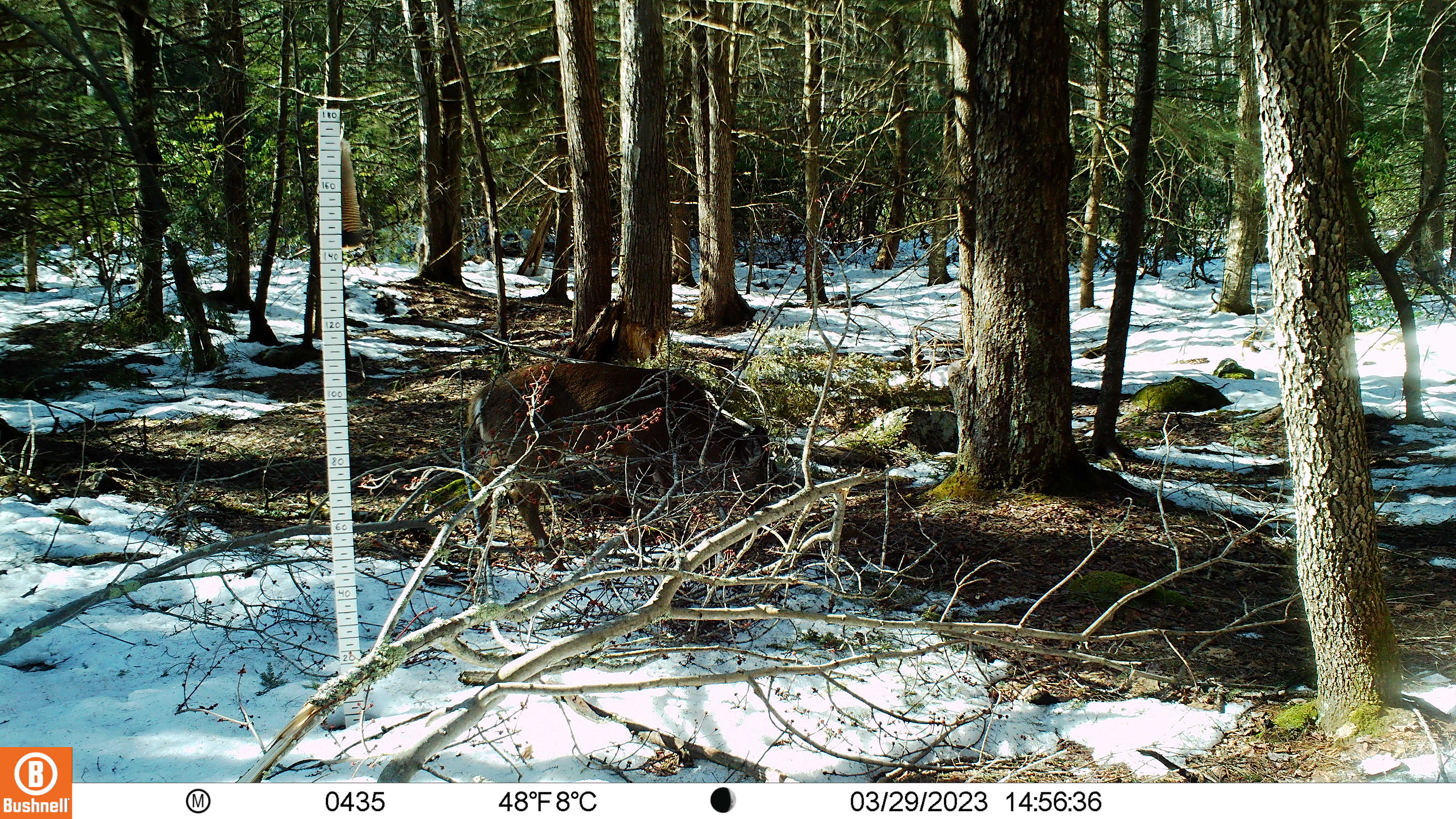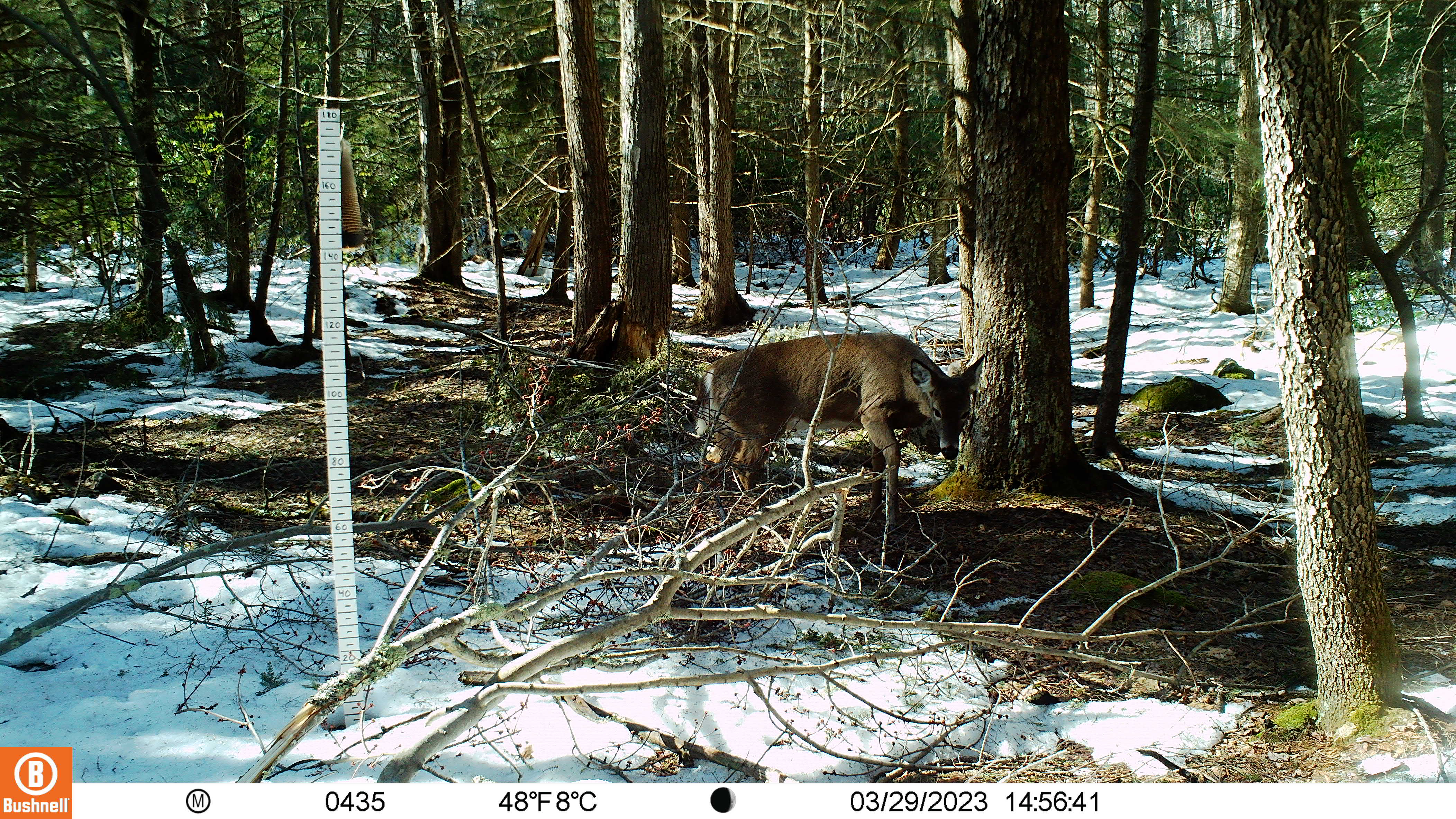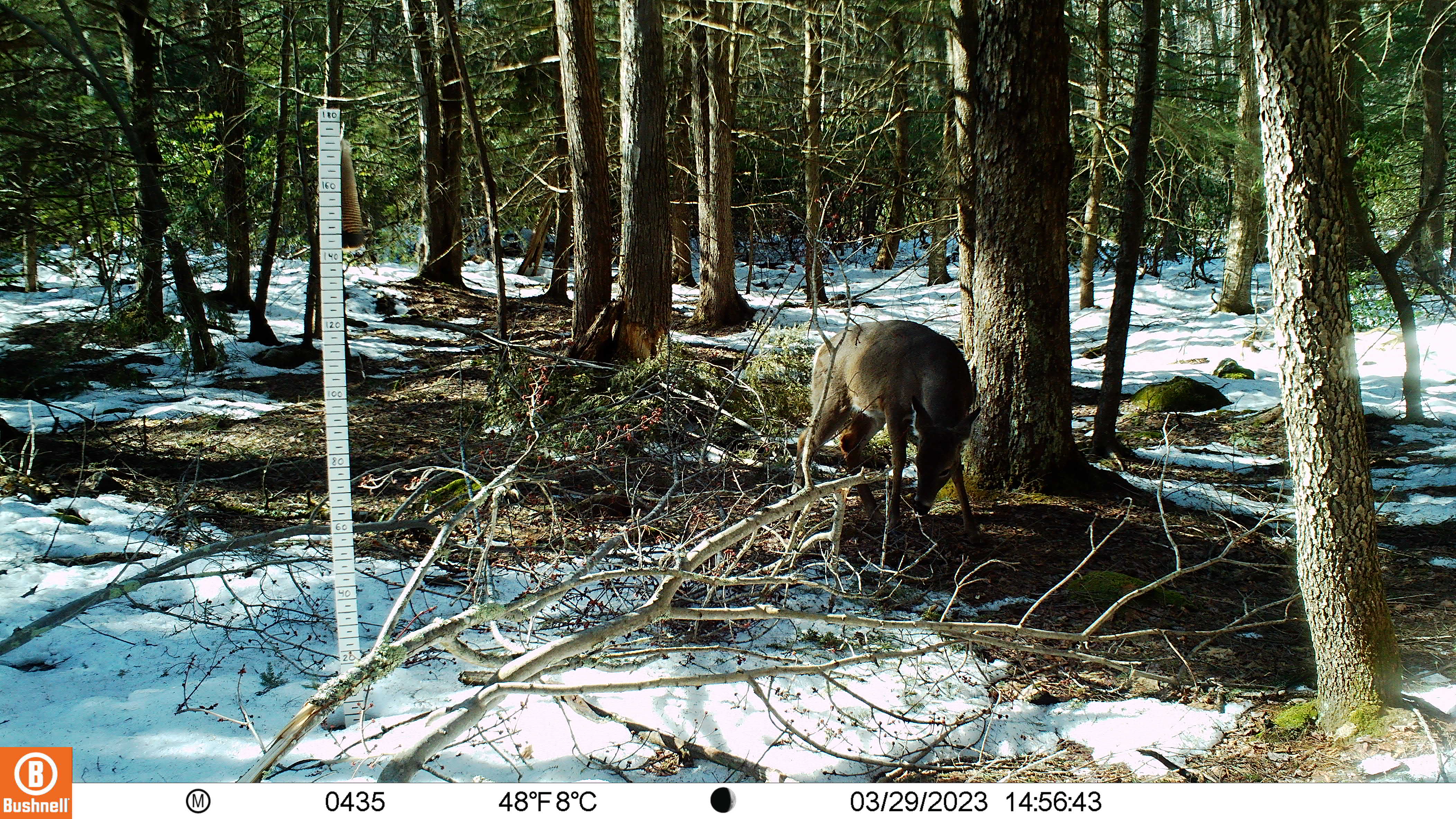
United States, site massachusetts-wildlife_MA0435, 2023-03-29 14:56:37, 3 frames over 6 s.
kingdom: Animalia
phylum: Chordata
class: Mammalia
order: Artiodactyla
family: Cervidae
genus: Odocoileus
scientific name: Odocoileus virginianus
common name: white-tailed deer